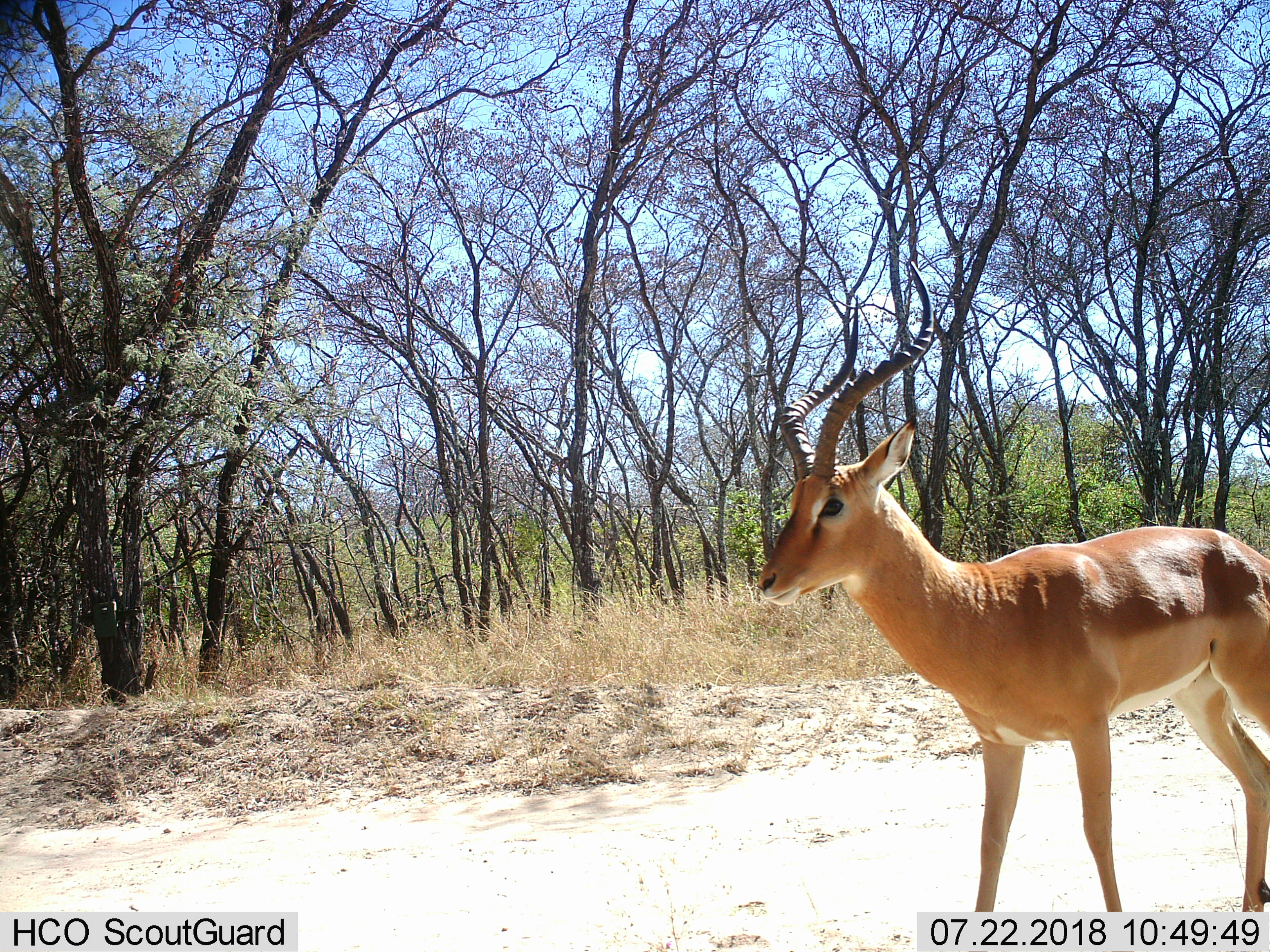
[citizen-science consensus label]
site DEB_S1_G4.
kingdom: Animalia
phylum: Chordata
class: Mammalia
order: Artiodactyla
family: Bovidae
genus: Aepyceros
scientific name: Aepyceros melampus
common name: impala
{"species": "impala (Aepyceros melampus)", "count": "1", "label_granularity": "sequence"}